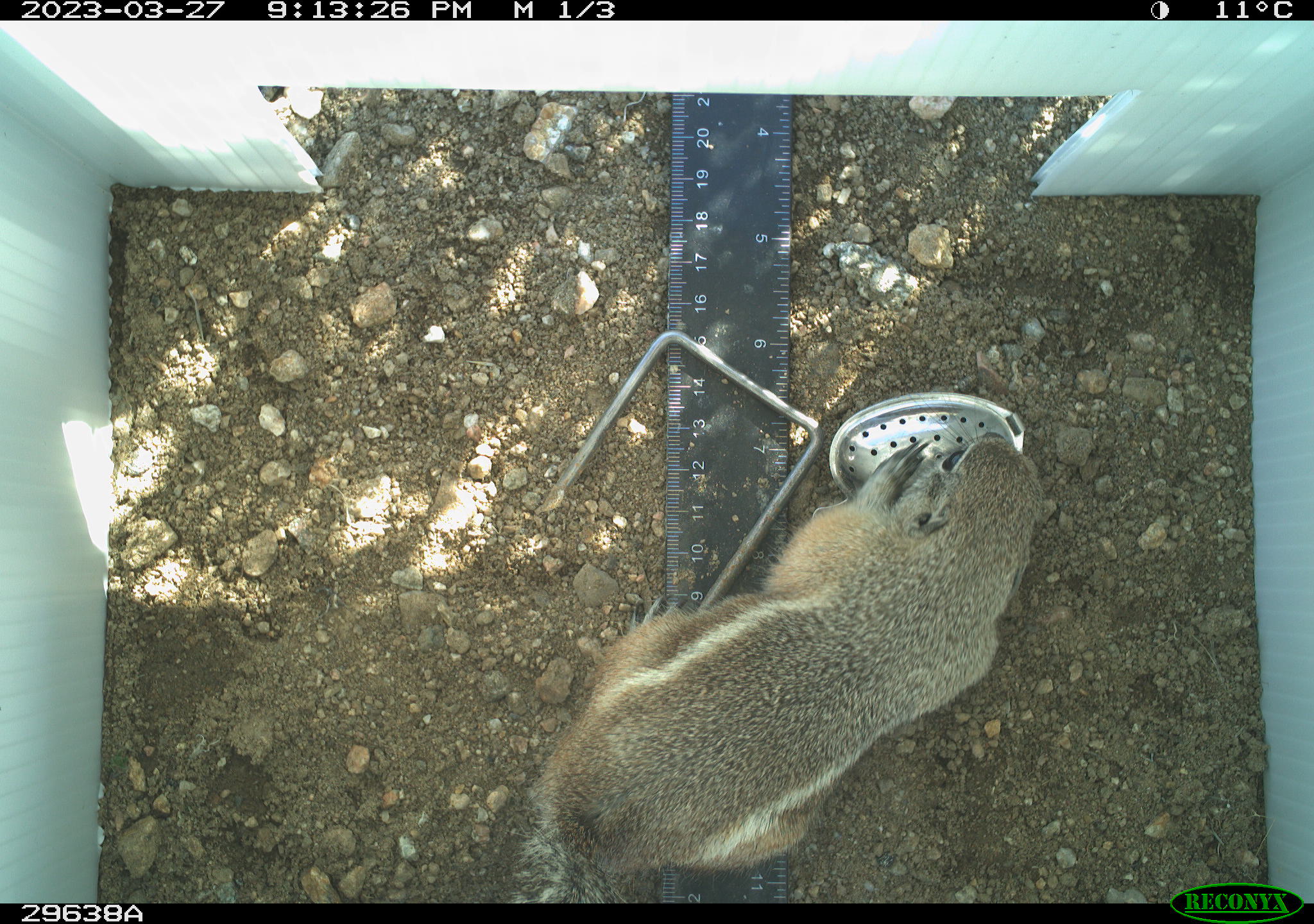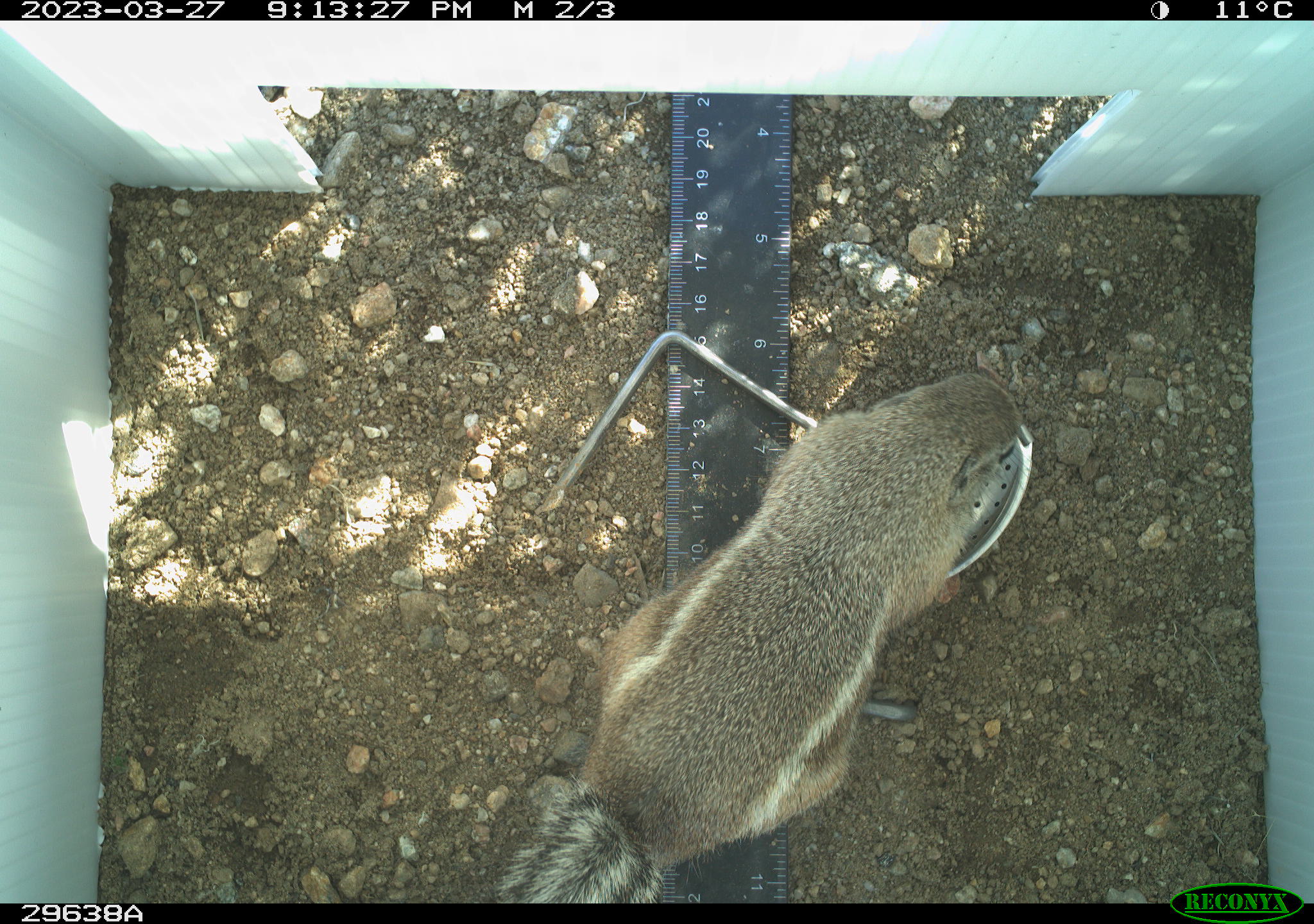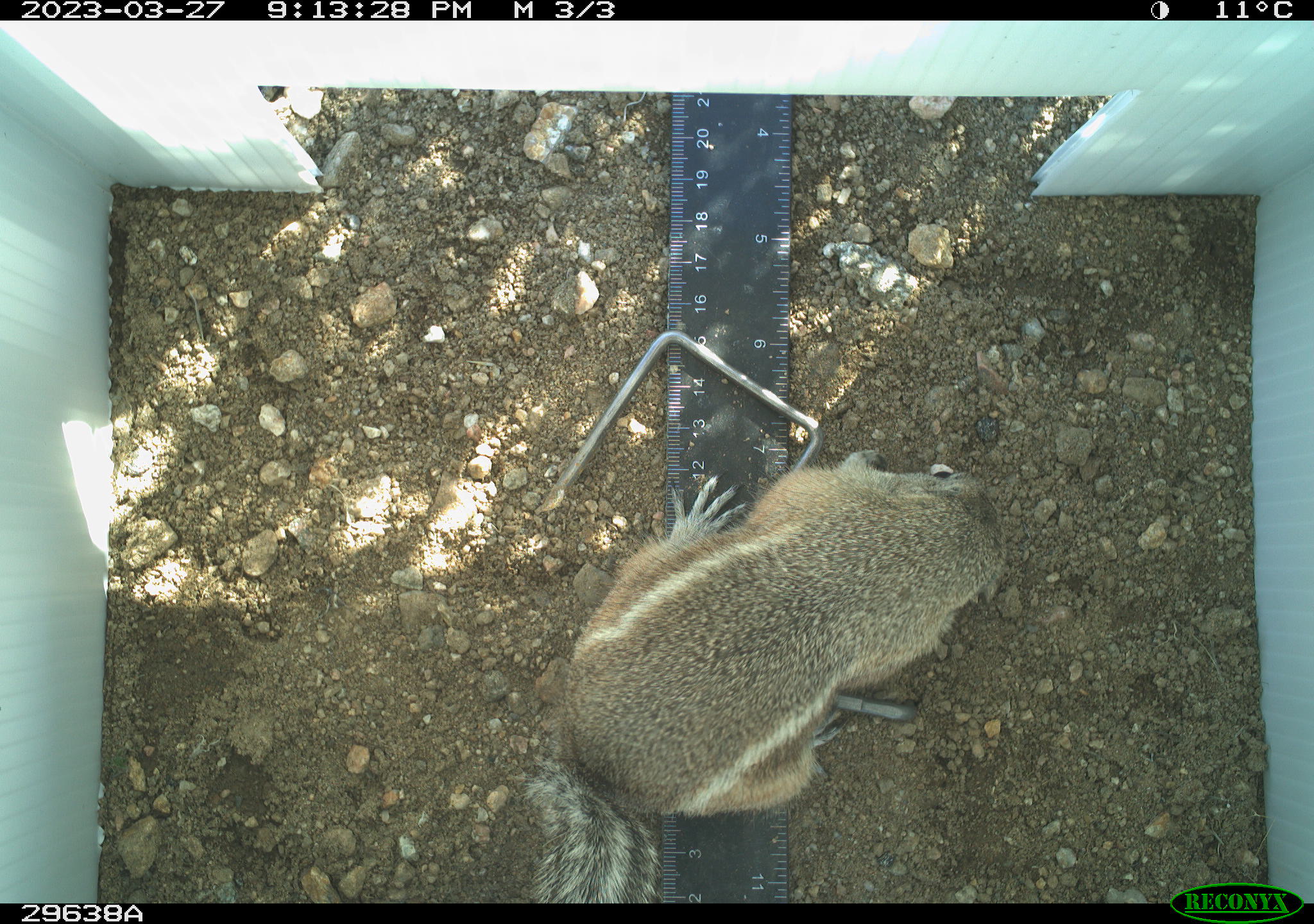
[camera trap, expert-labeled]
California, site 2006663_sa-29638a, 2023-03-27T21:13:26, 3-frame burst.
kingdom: Animalia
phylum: Chordata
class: Mammalia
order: Rodentia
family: Sciuridae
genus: Ammospermophilus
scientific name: Ammospermophilus leucurus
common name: white-tailed antelope squirrel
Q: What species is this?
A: White-tailed antelope squirrel (Ammospermophilus leucurus).